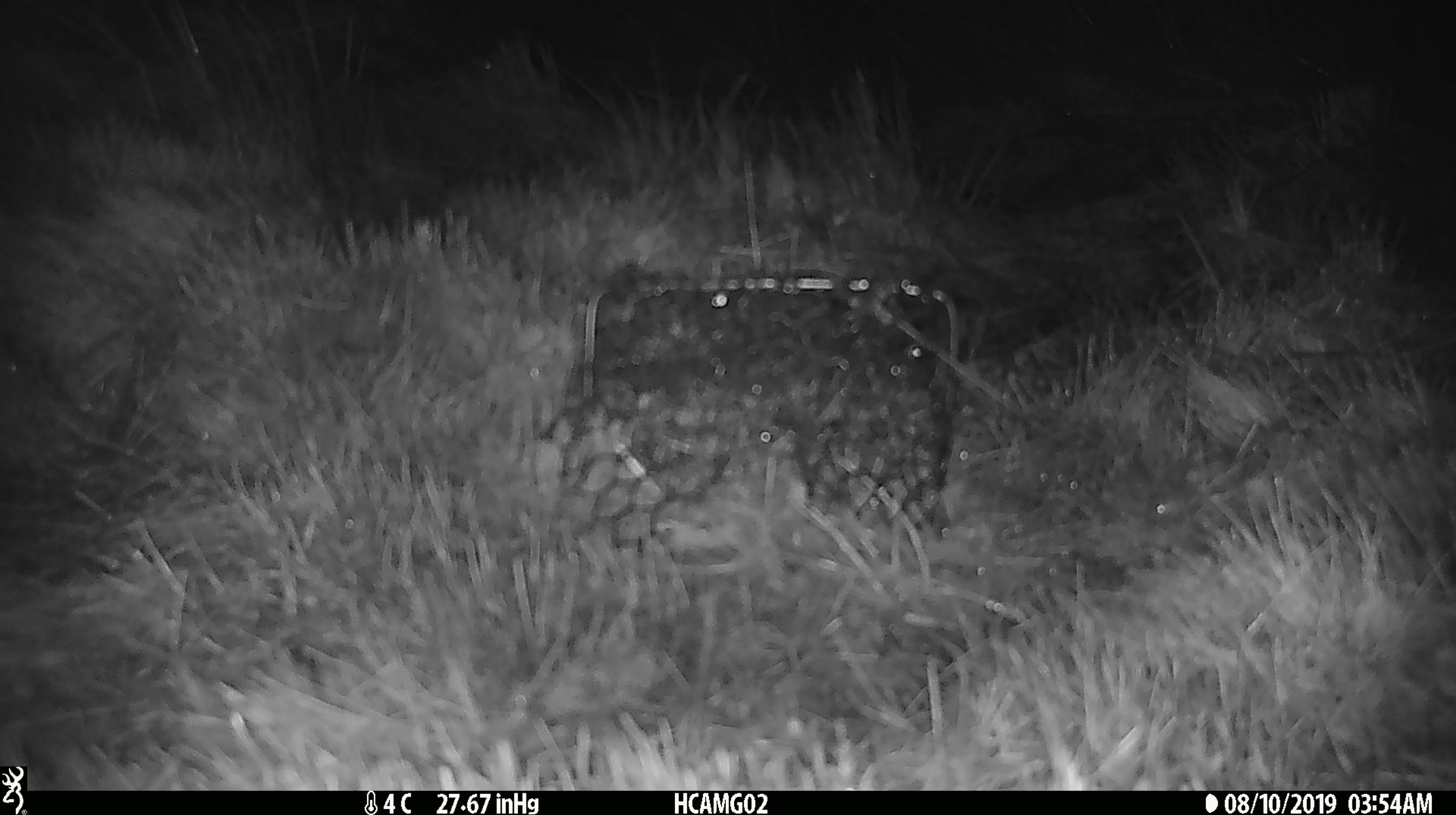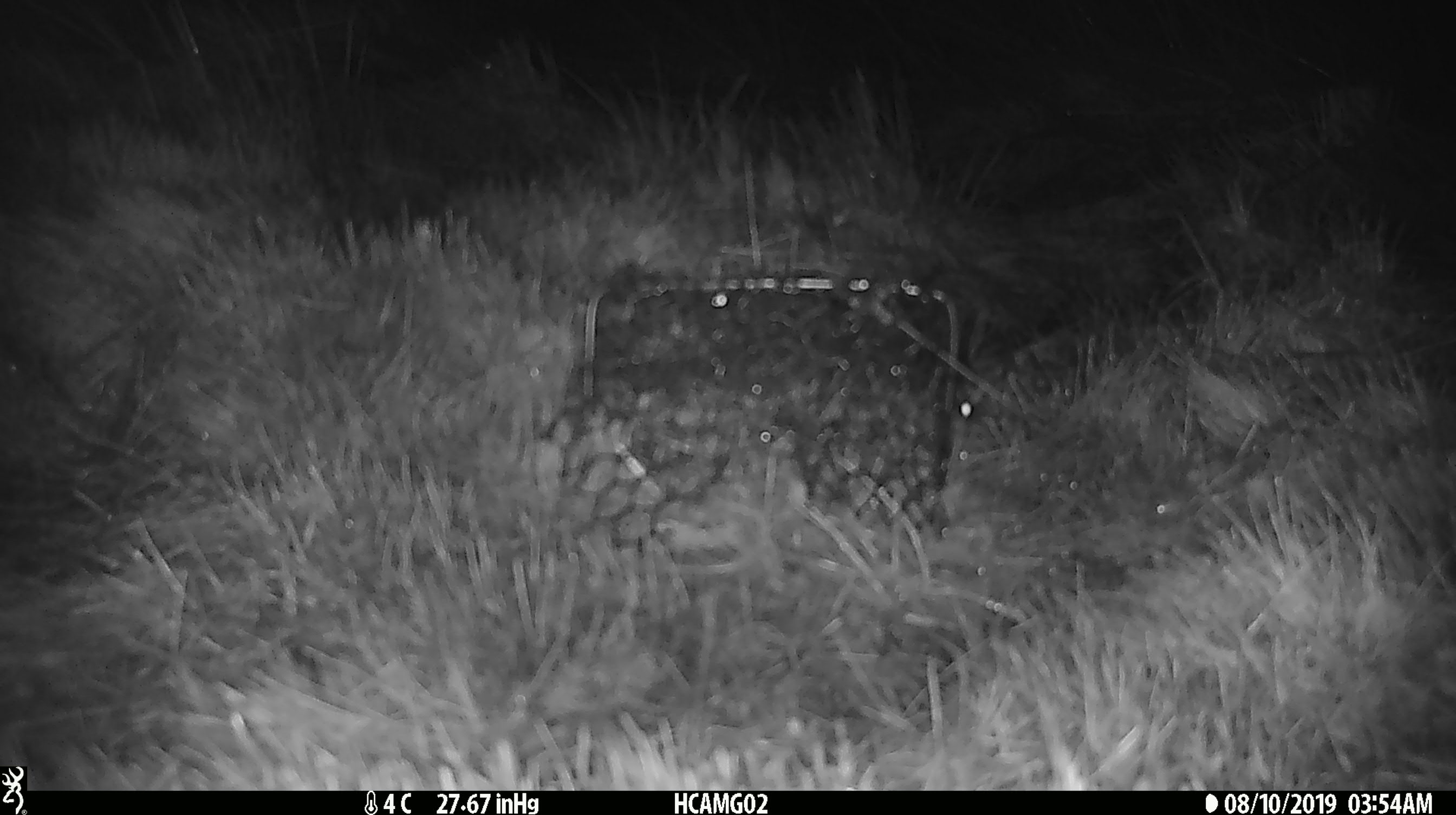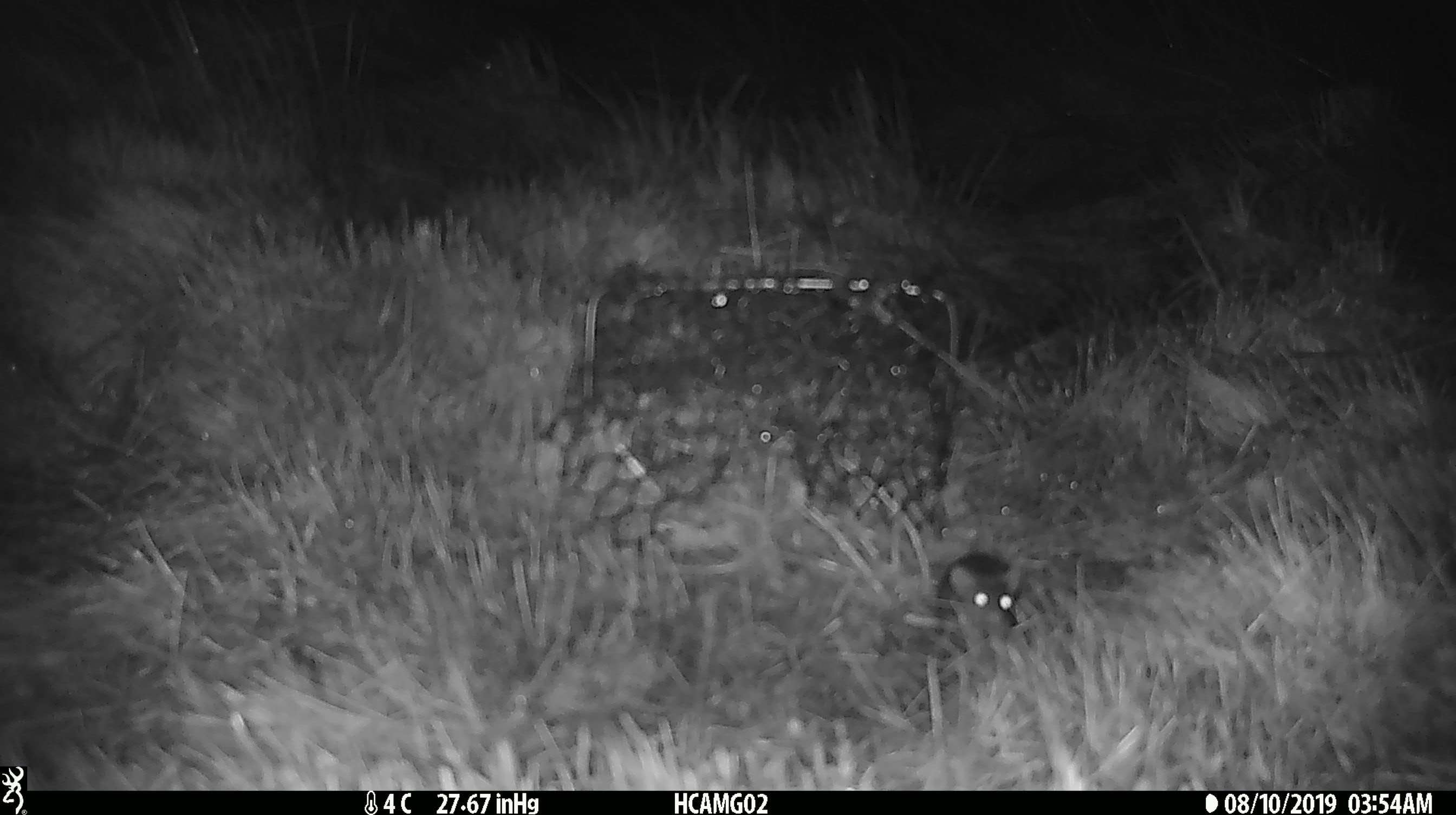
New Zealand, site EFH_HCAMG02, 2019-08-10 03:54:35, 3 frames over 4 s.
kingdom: Animalia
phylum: Chordata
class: Mammalia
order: Rodentia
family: Muridae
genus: Mus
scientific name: Mus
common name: mouse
Mouse (Mus).